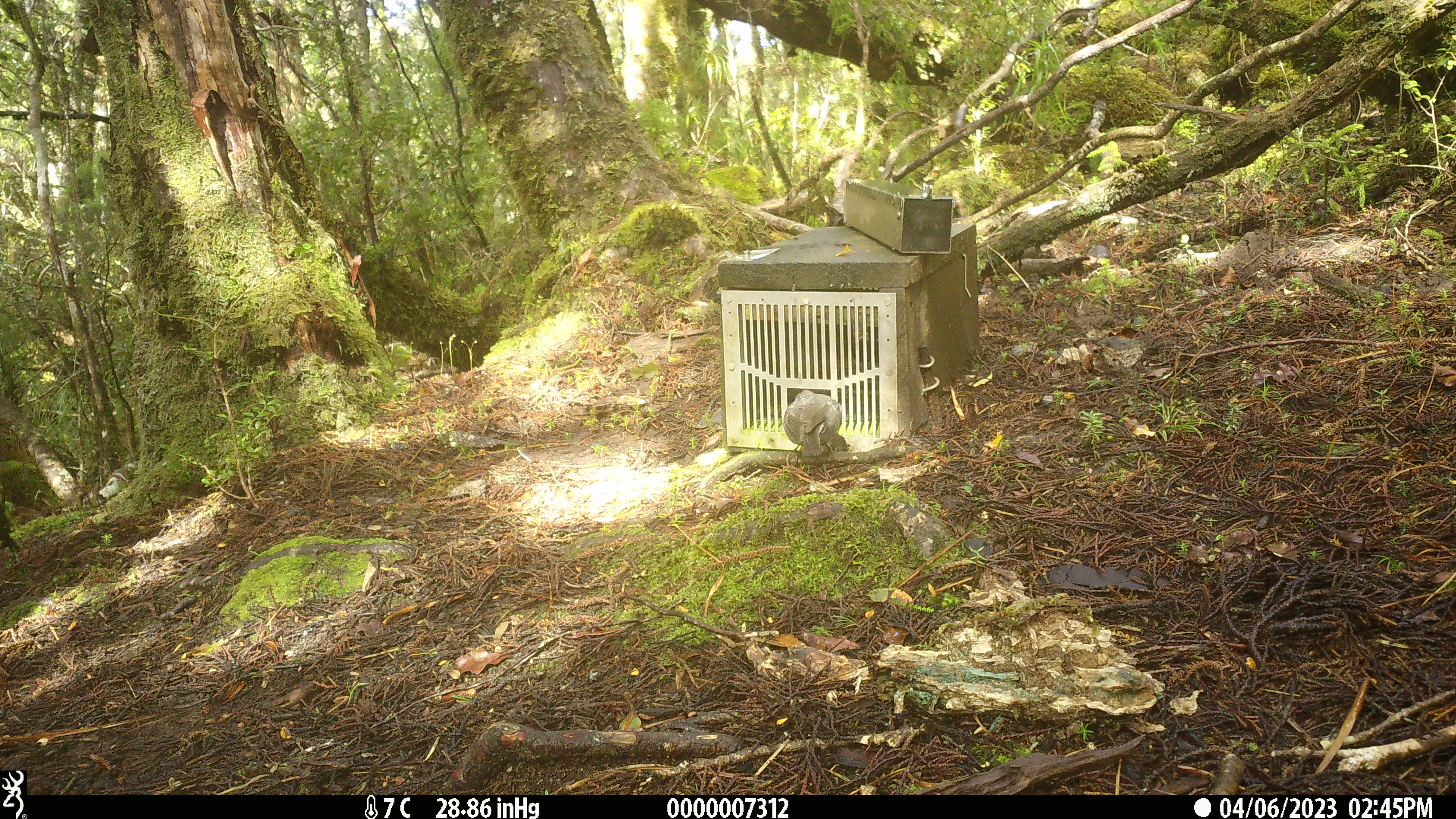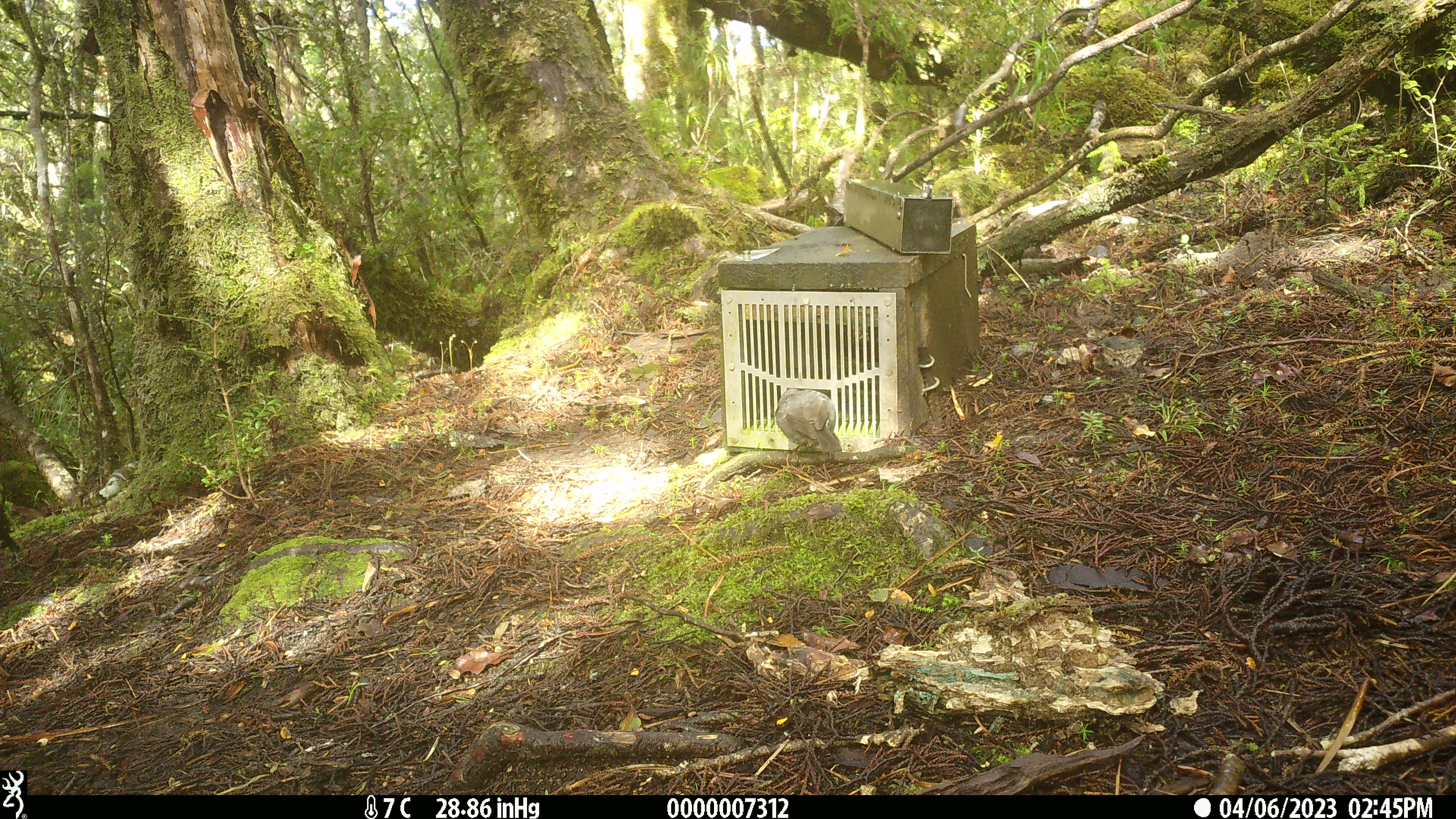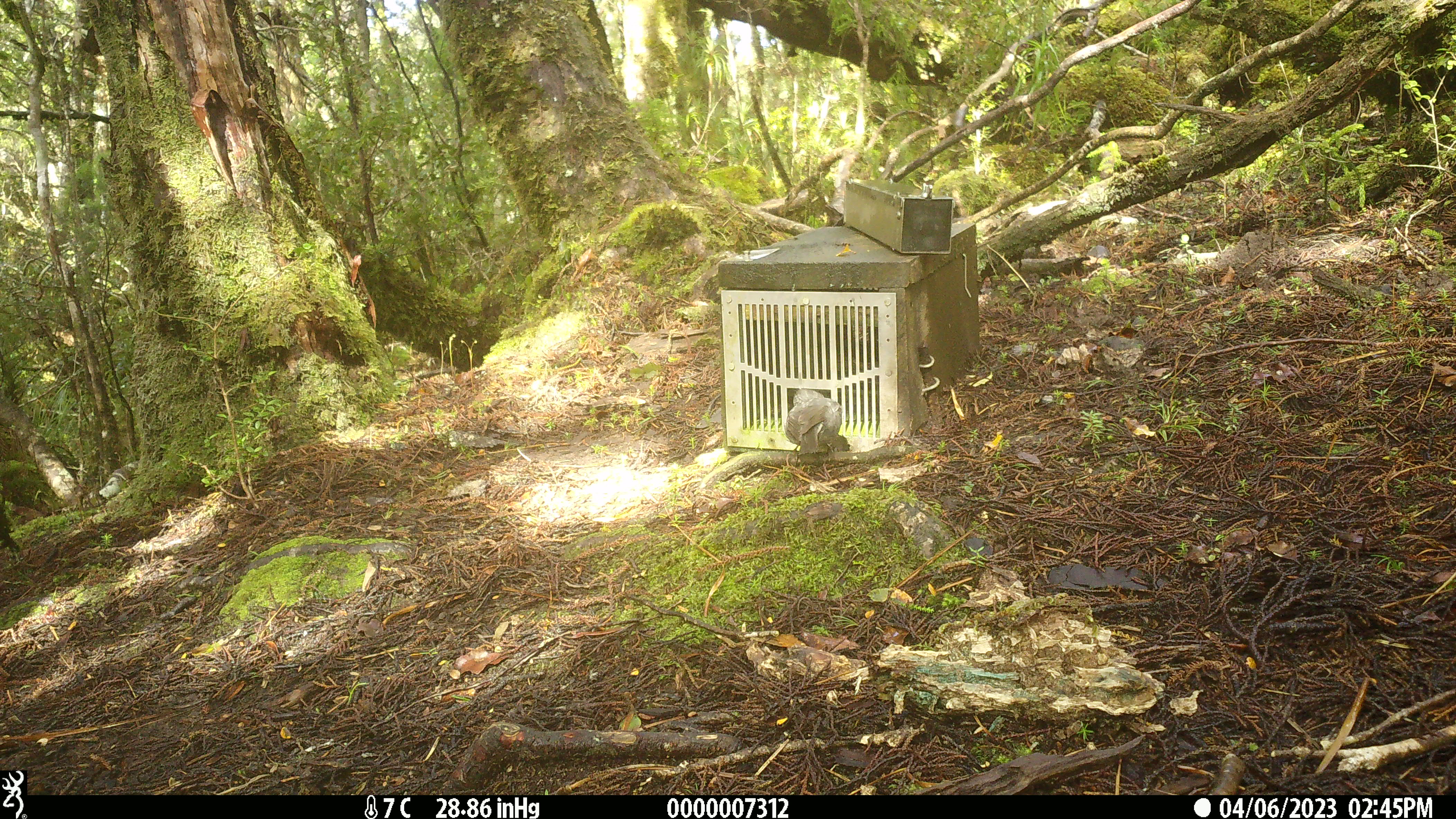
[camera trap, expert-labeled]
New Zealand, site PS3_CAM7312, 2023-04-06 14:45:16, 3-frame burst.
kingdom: Animalia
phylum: Chordata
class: Aves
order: Passeriformes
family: Petroicidae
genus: Petroica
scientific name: Petroica australis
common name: new zealand robin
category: robin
Robin (new zealand robin) (Petroica australis).